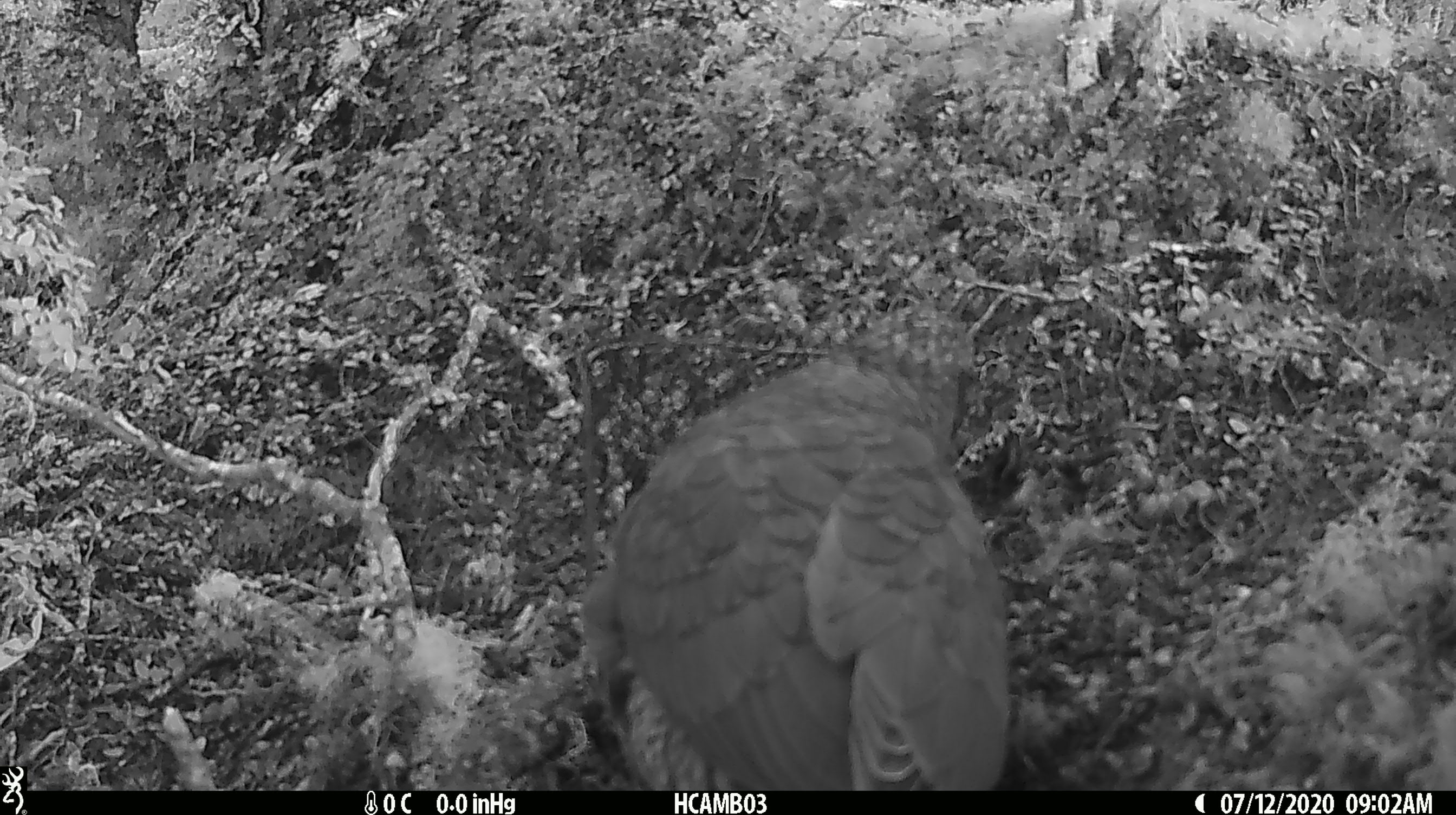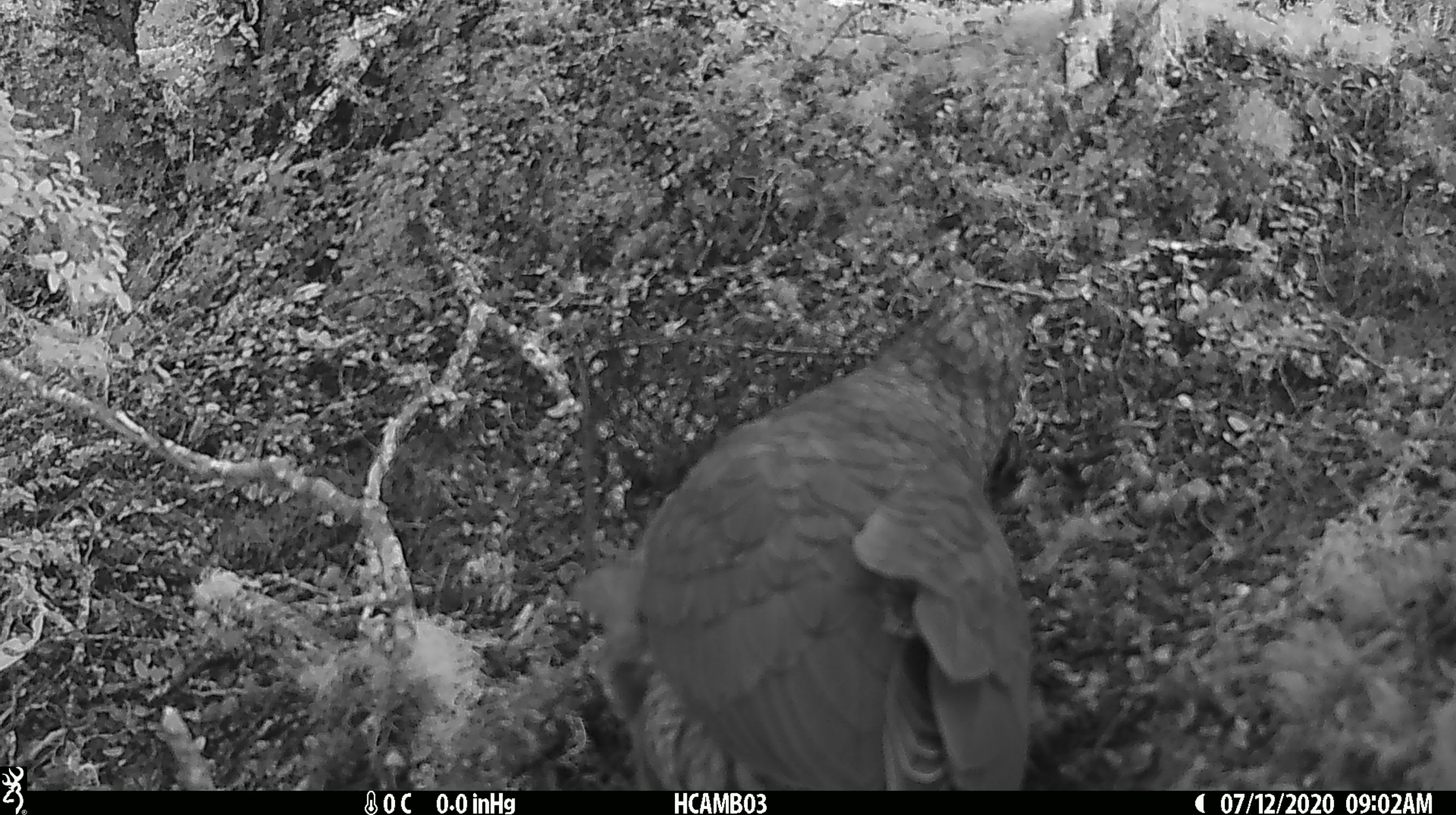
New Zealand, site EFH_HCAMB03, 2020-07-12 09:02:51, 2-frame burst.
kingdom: Animalia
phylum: Chordata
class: Aves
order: Psittaciformes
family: Strigopidae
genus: Nestor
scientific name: Nestor notabilis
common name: kea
Kea (Nestor notabilis).